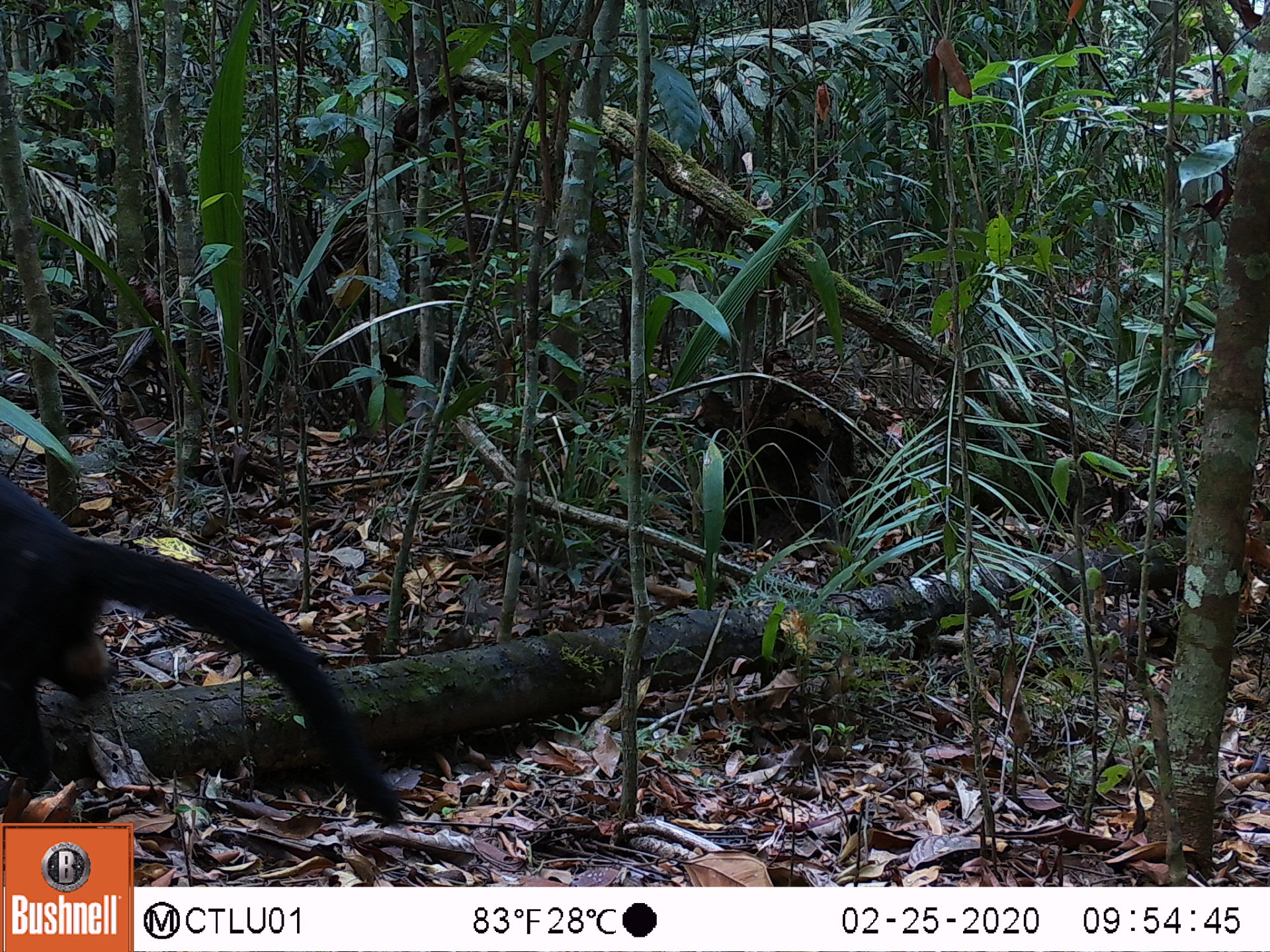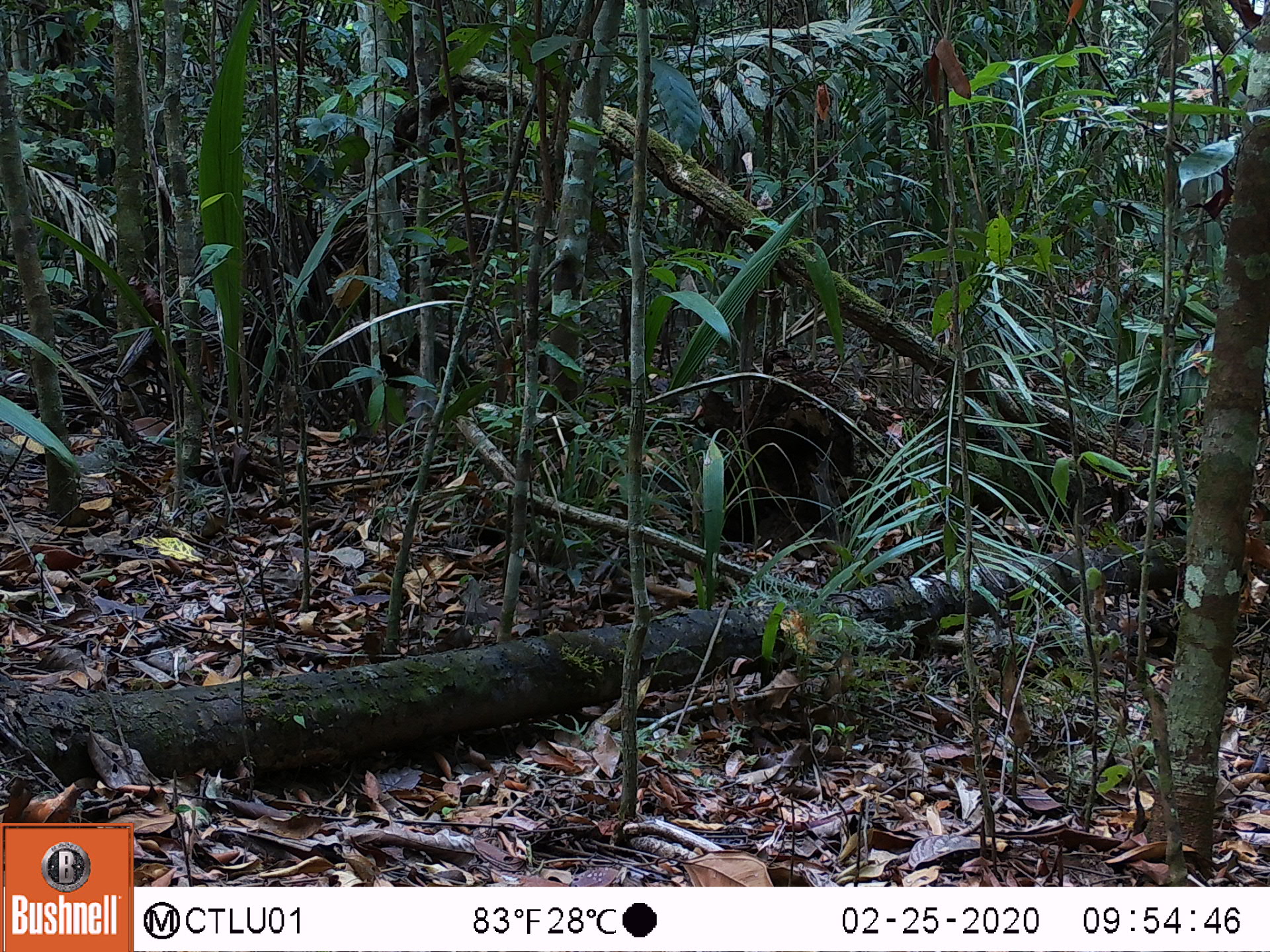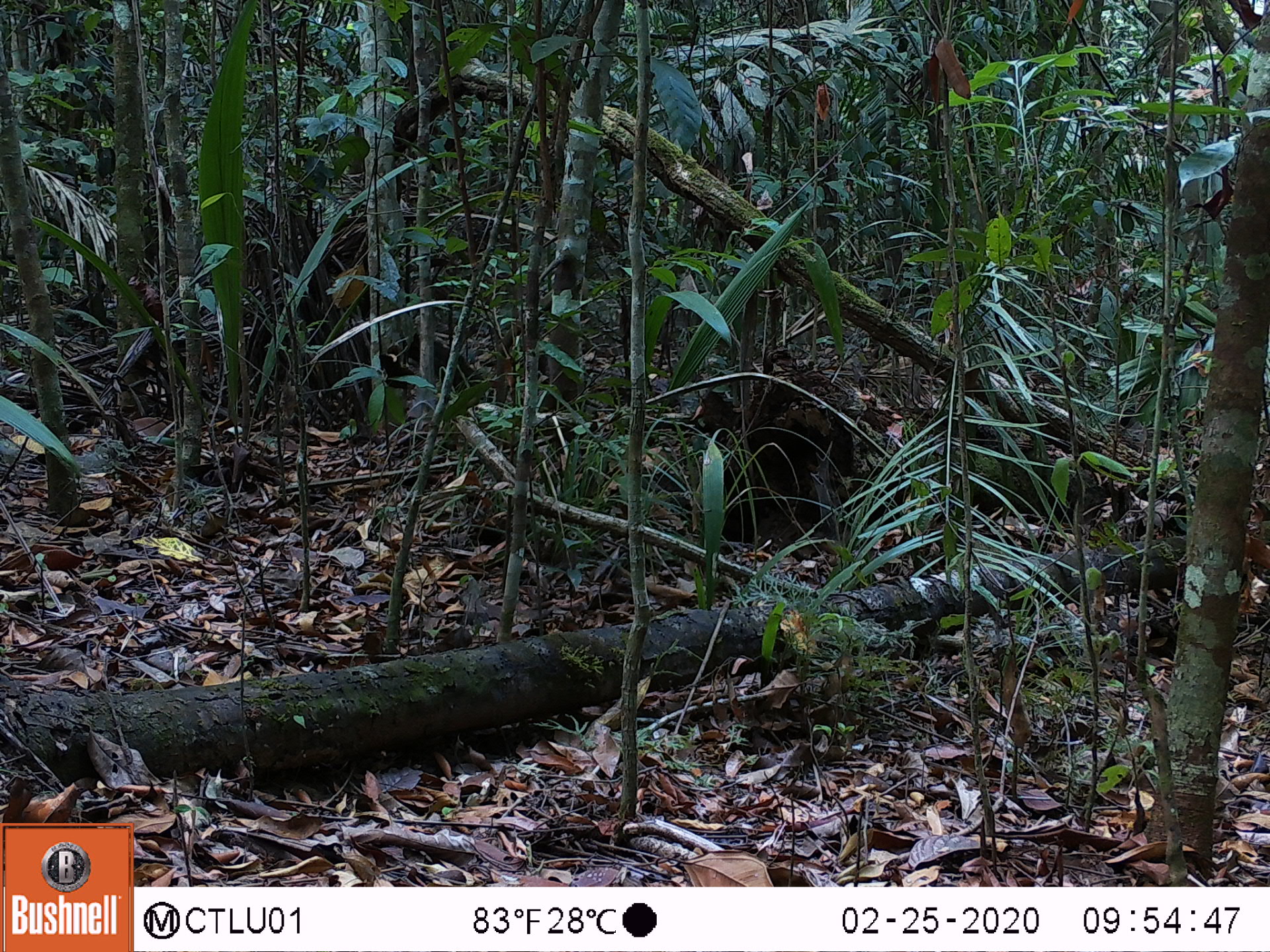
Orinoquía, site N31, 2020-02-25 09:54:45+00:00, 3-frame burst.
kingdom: Animalia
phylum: Chordata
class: Mammalia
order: Carnivora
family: Mustelidae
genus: Eira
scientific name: Eira barbara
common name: tayra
Tayra (Eira barbara).